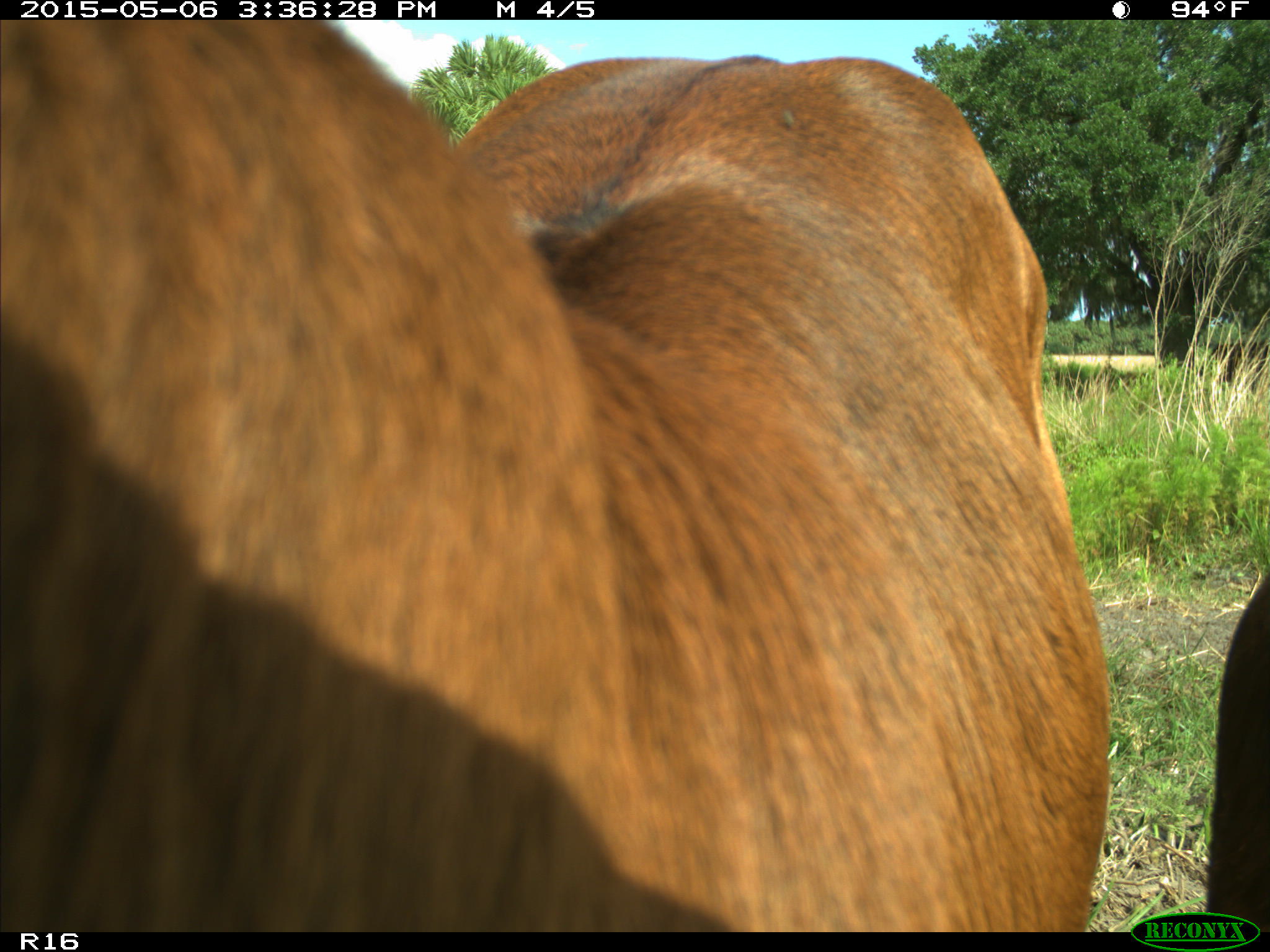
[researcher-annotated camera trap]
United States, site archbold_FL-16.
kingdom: Animalia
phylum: Chordata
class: Mammalia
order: Artiodactyla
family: Bovidae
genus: Bos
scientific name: Bos taurus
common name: domestic cow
Bos taurus (domestic cow).